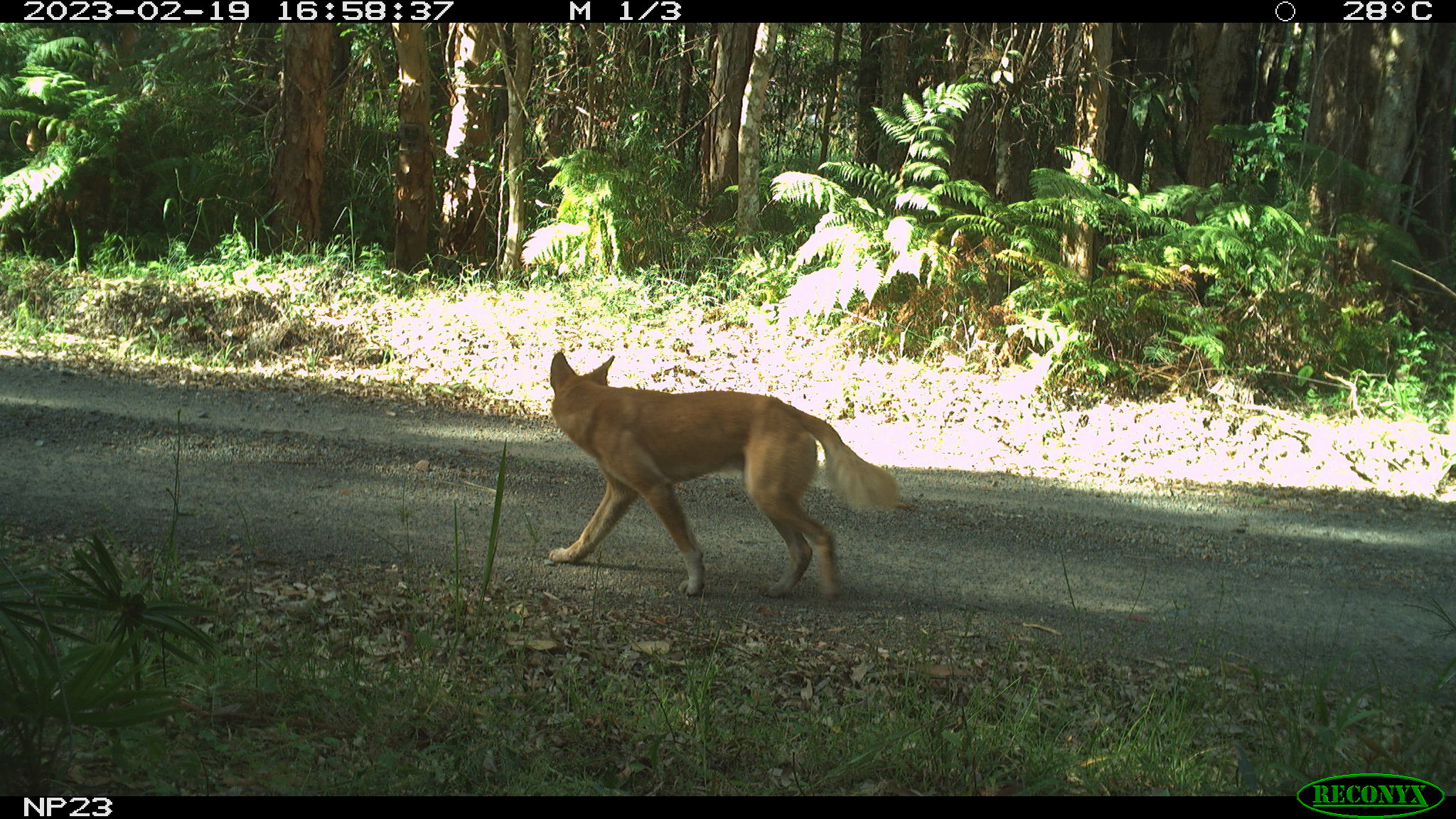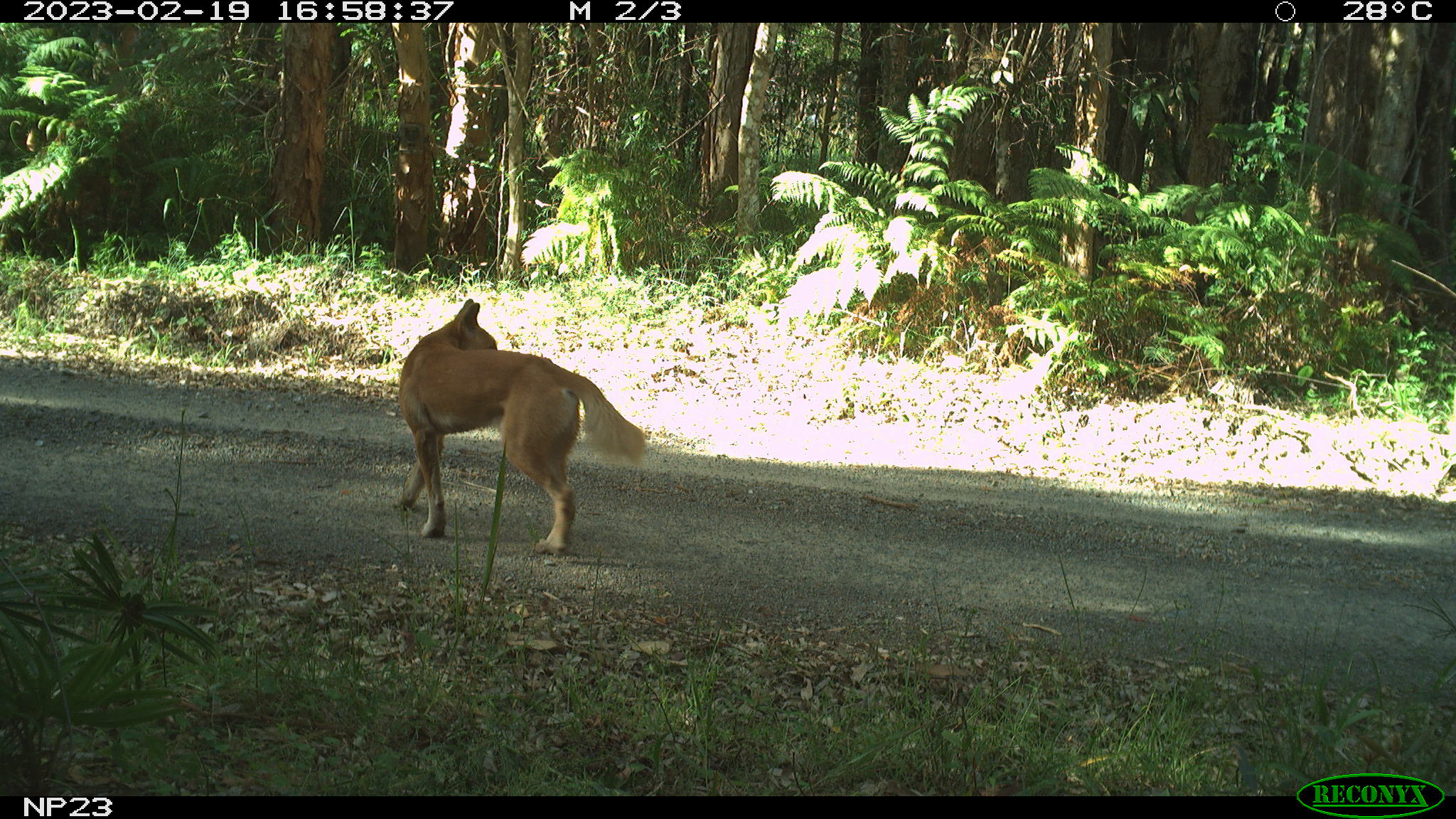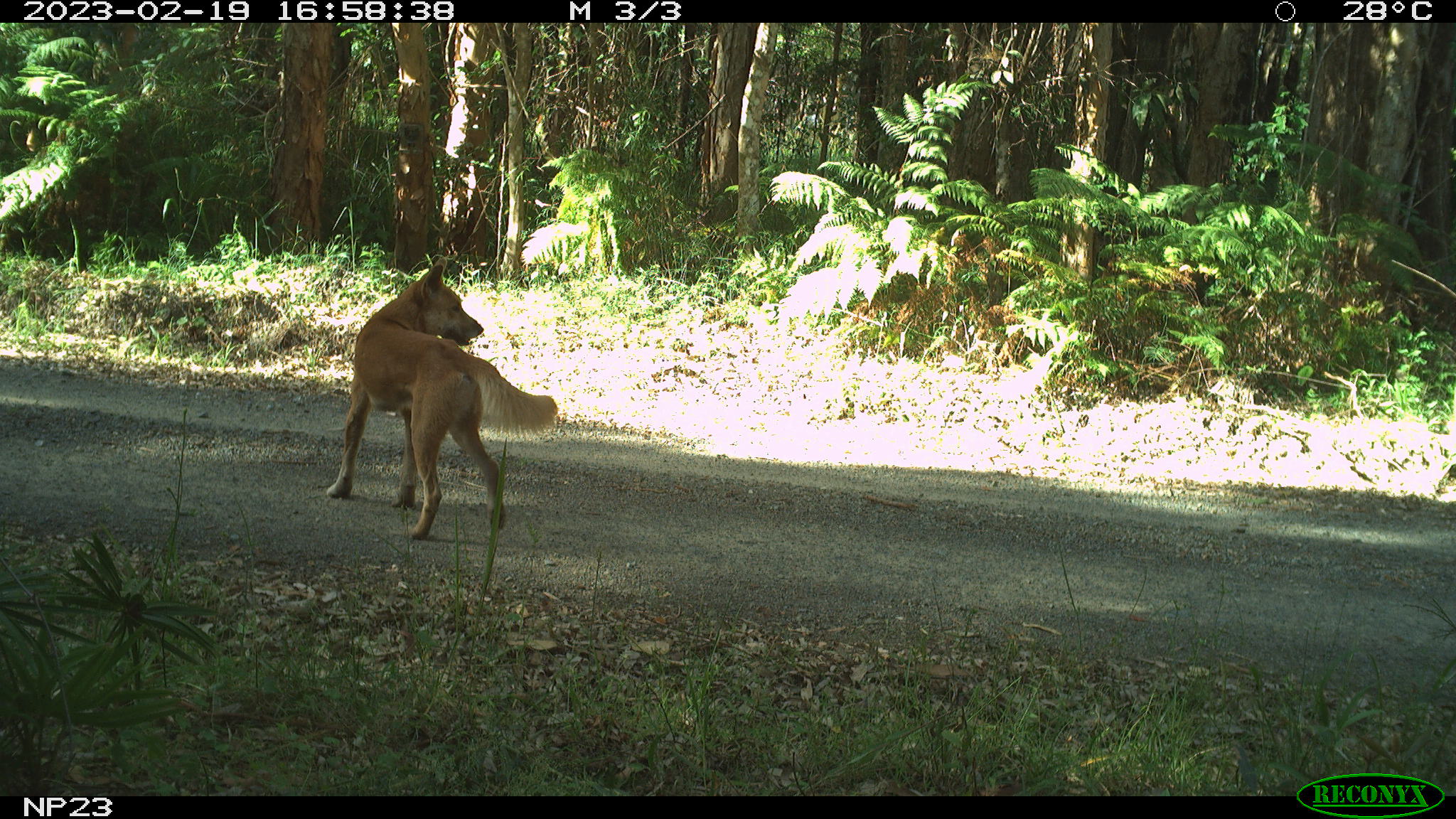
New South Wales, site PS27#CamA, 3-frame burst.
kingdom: Animalia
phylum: Chordata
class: Mammalia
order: Carnivora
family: Canidae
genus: Canis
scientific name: Canis familiaris dingo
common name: dingo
Dingo (Canis familiaris dingo).